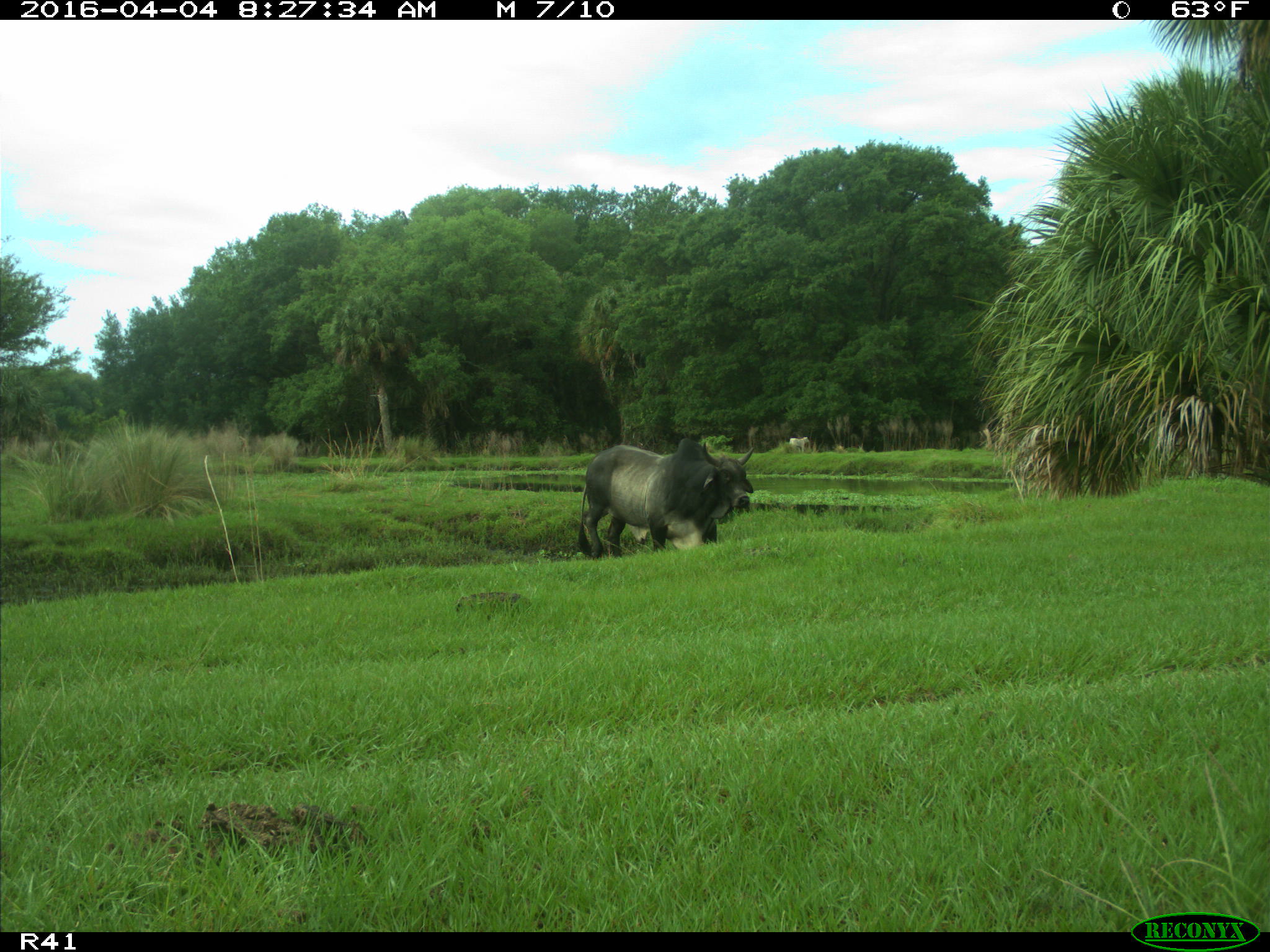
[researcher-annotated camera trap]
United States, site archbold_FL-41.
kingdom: Animalia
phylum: Chordata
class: Mammalia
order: Artiodactyla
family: Bovidae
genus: Bos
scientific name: Bos taurus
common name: domestic cow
Bos taurus (domestic cow).